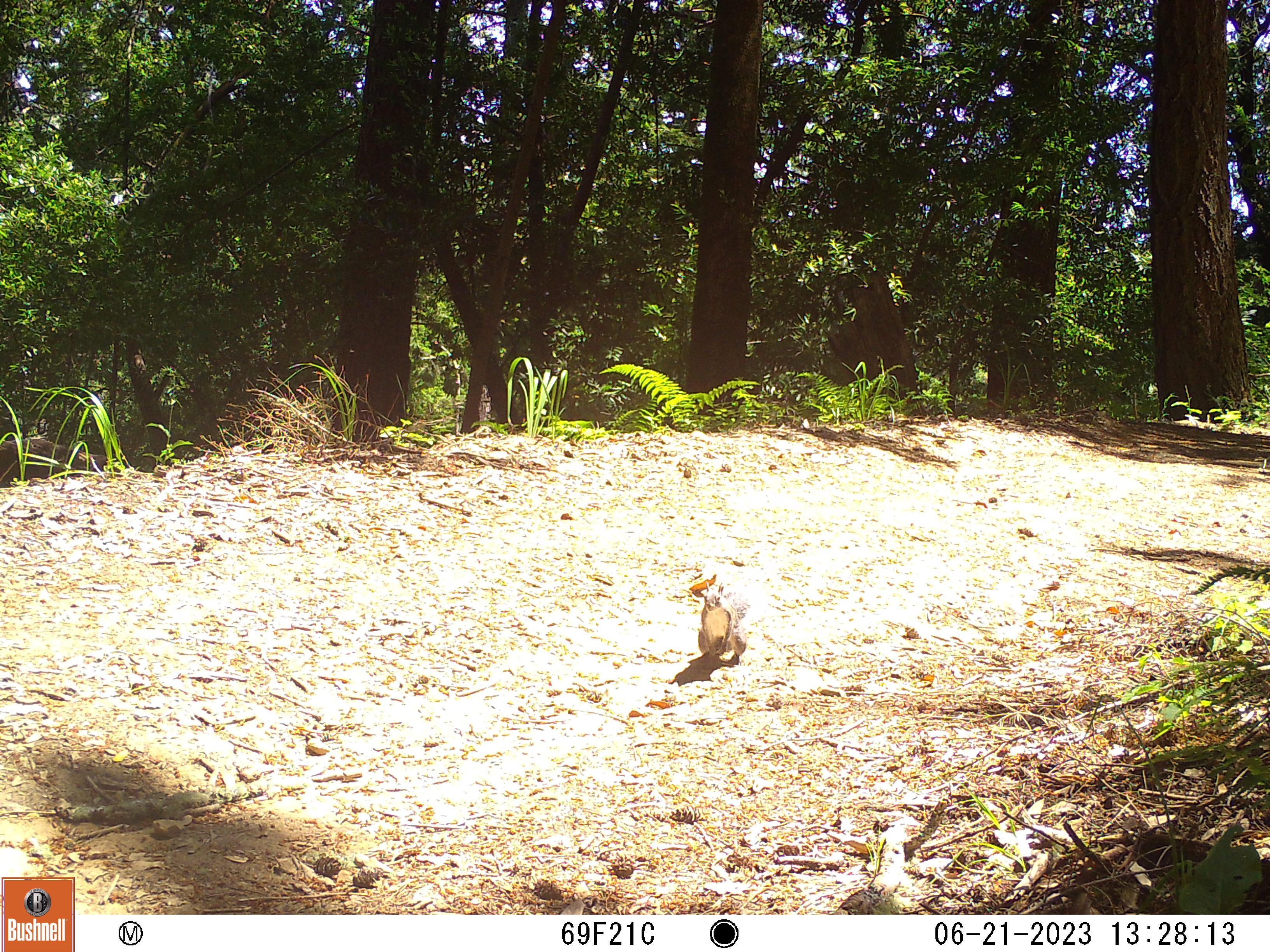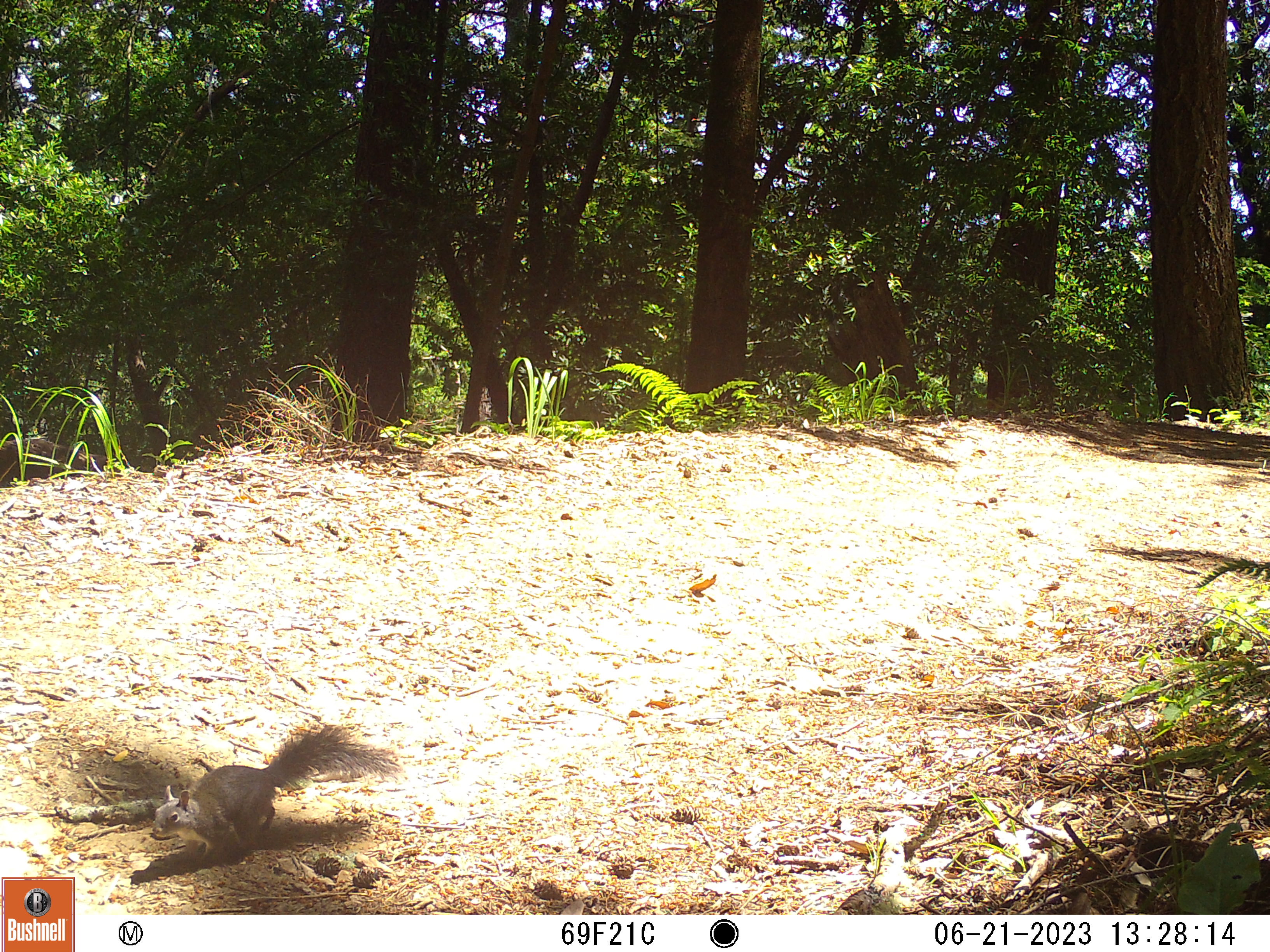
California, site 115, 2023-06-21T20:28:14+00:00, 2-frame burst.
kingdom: Animalia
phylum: Chordata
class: Mammalia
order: Rodentia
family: Sciuridae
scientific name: Sciuridae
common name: squirrel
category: unknown squirrel